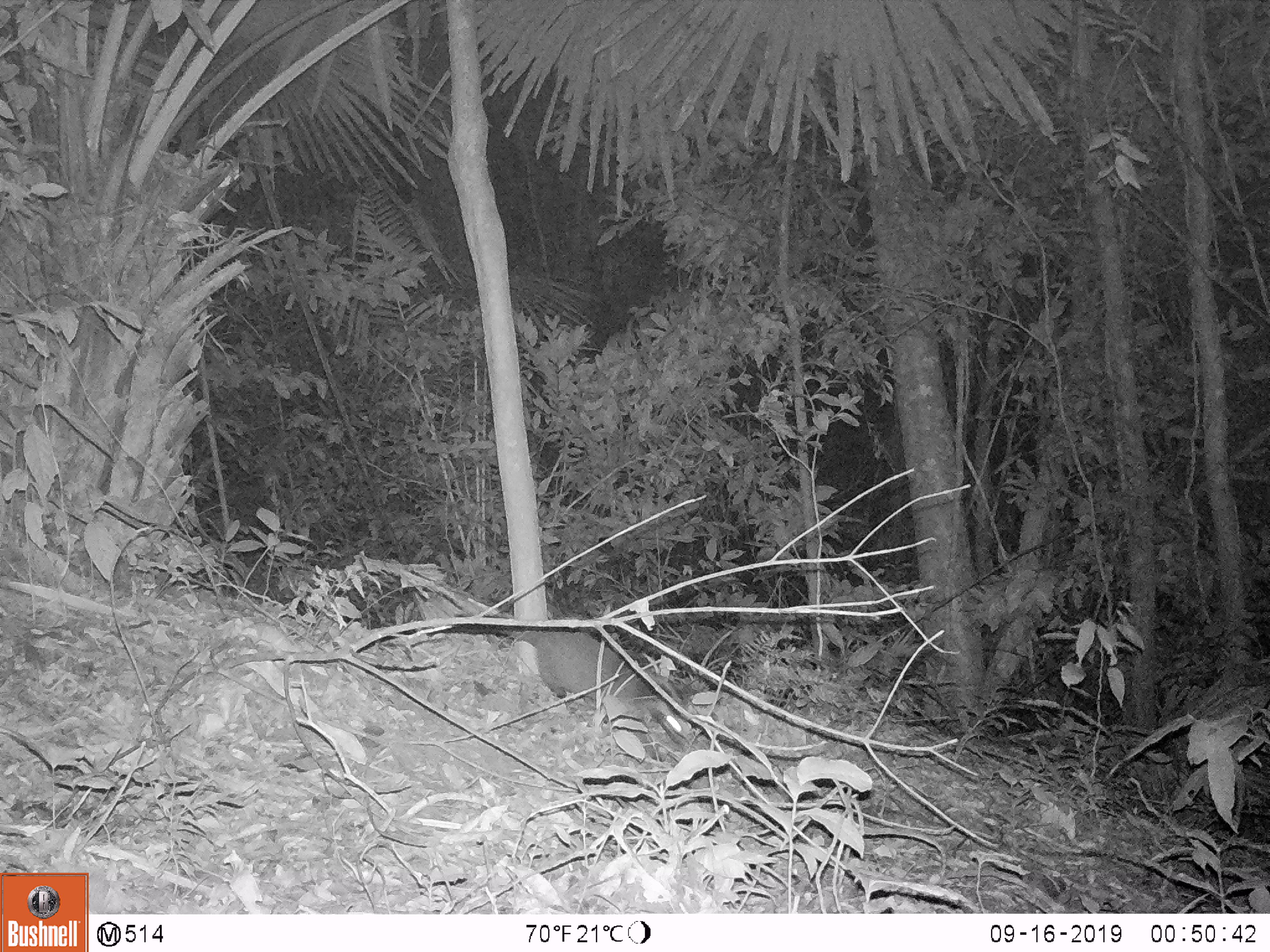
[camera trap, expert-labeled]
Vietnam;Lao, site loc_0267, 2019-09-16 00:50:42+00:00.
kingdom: Animalia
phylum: Chordata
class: Mammalia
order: Carnivora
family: Viverridae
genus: Paguma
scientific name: Paguma larvata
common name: masked palm civet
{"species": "masked palm civet (Paguma larvata)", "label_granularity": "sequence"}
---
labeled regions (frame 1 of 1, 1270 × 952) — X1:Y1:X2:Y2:
masked palm civet: 423:613:696:758